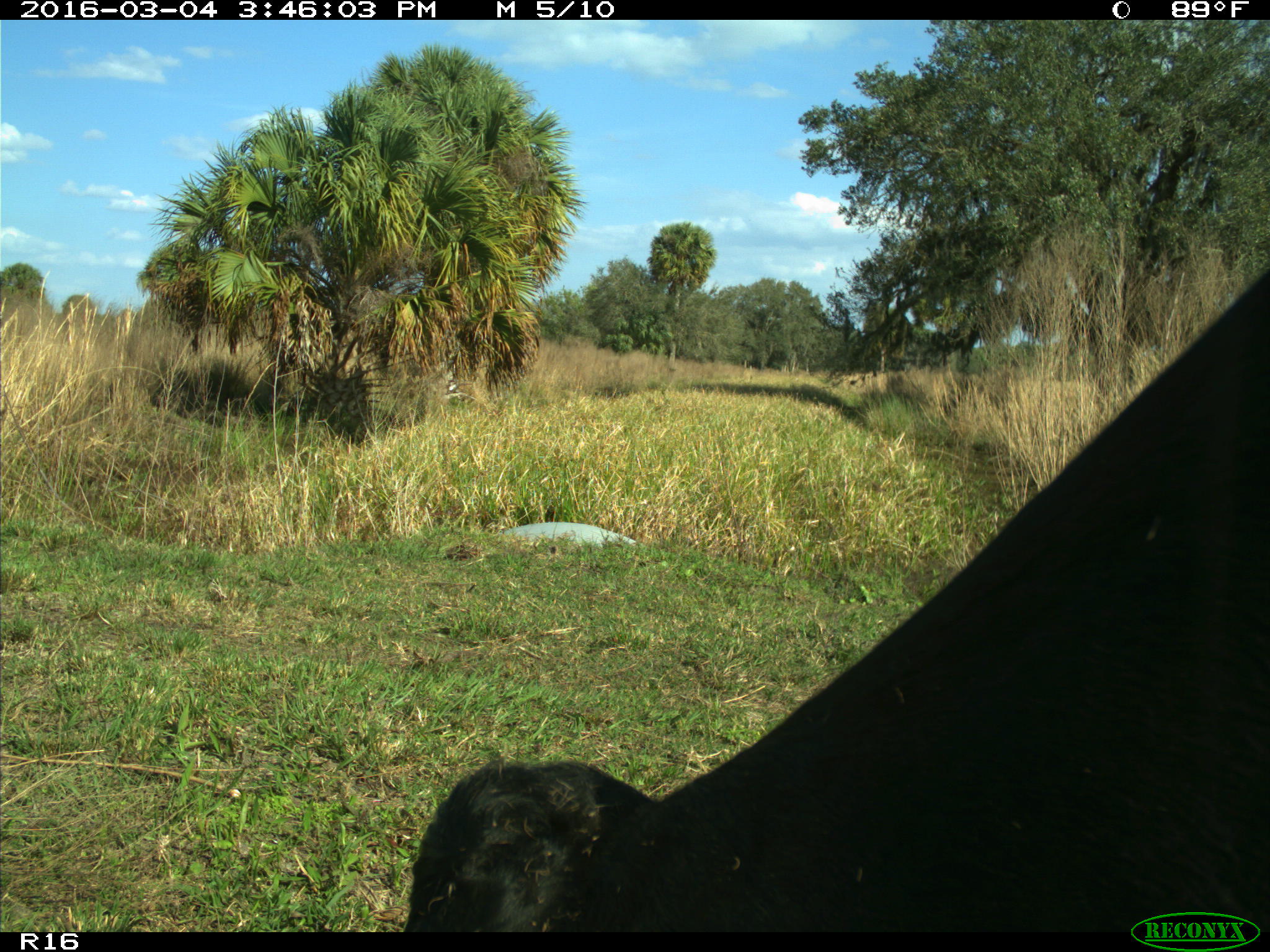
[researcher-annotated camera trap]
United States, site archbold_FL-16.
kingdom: Animalia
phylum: Chordata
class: Mammalia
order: Artiodactyla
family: Bovidae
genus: Bos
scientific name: Bos taurus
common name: domestic cow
Bos taurus (domestic cow).